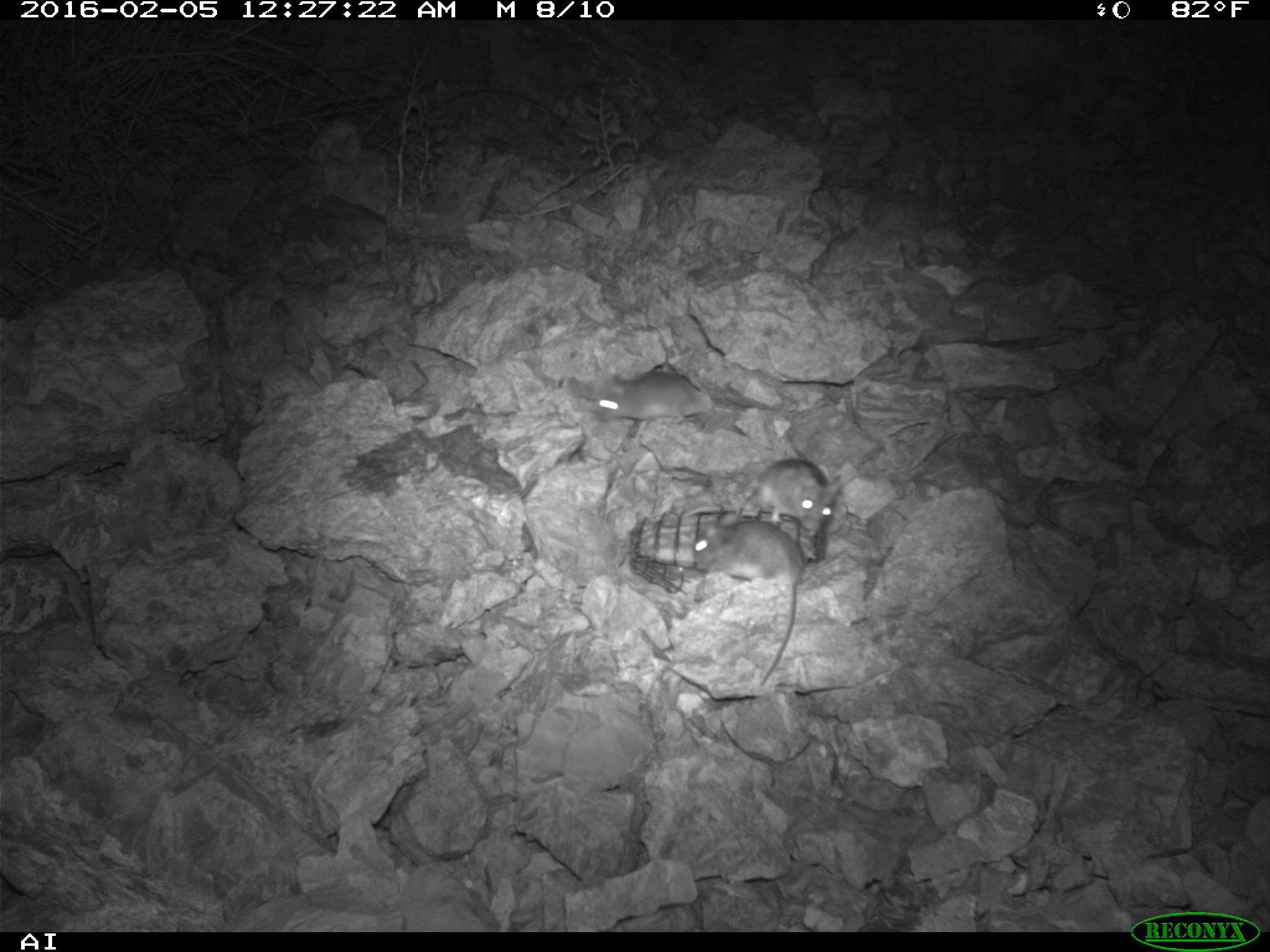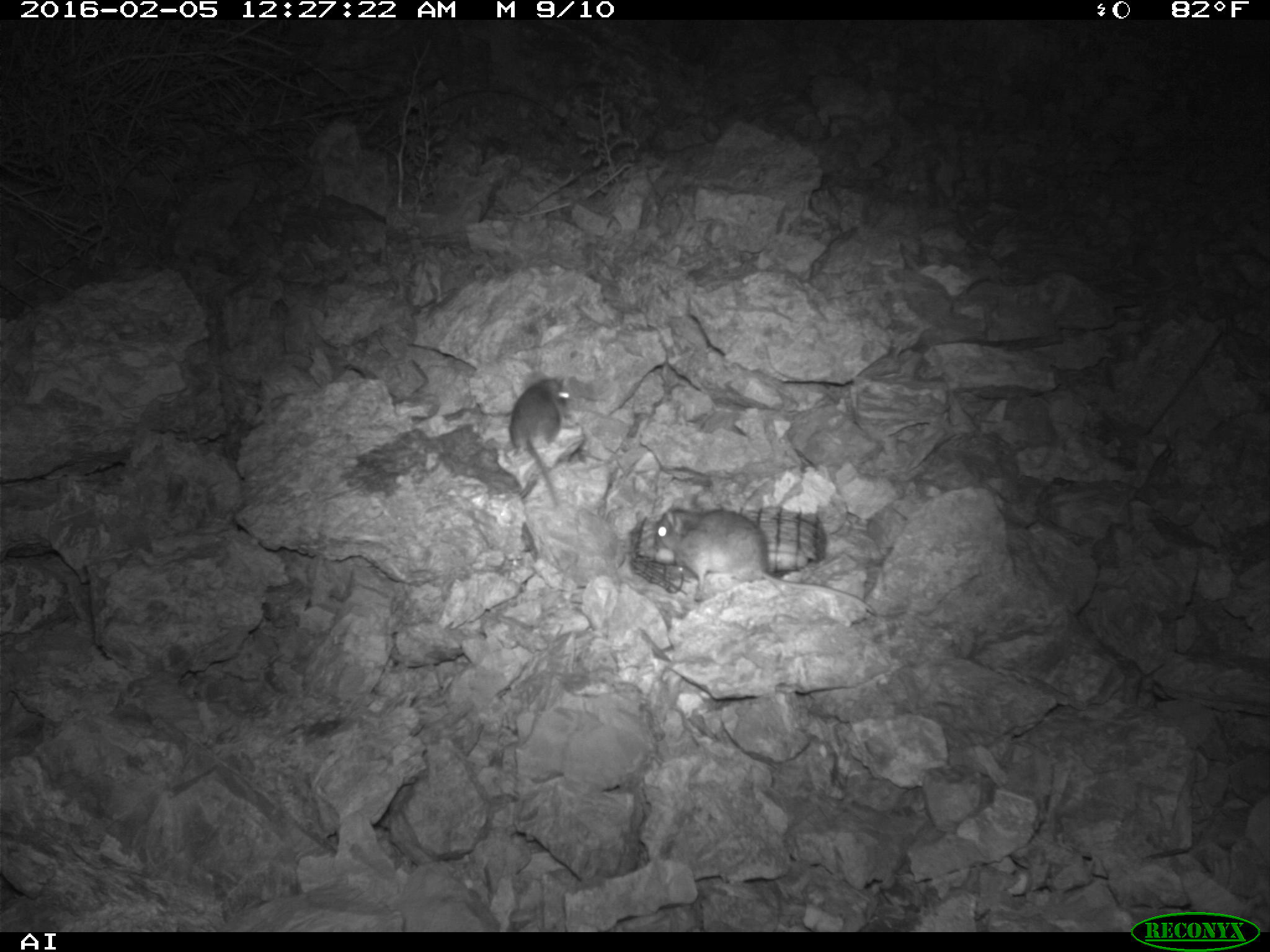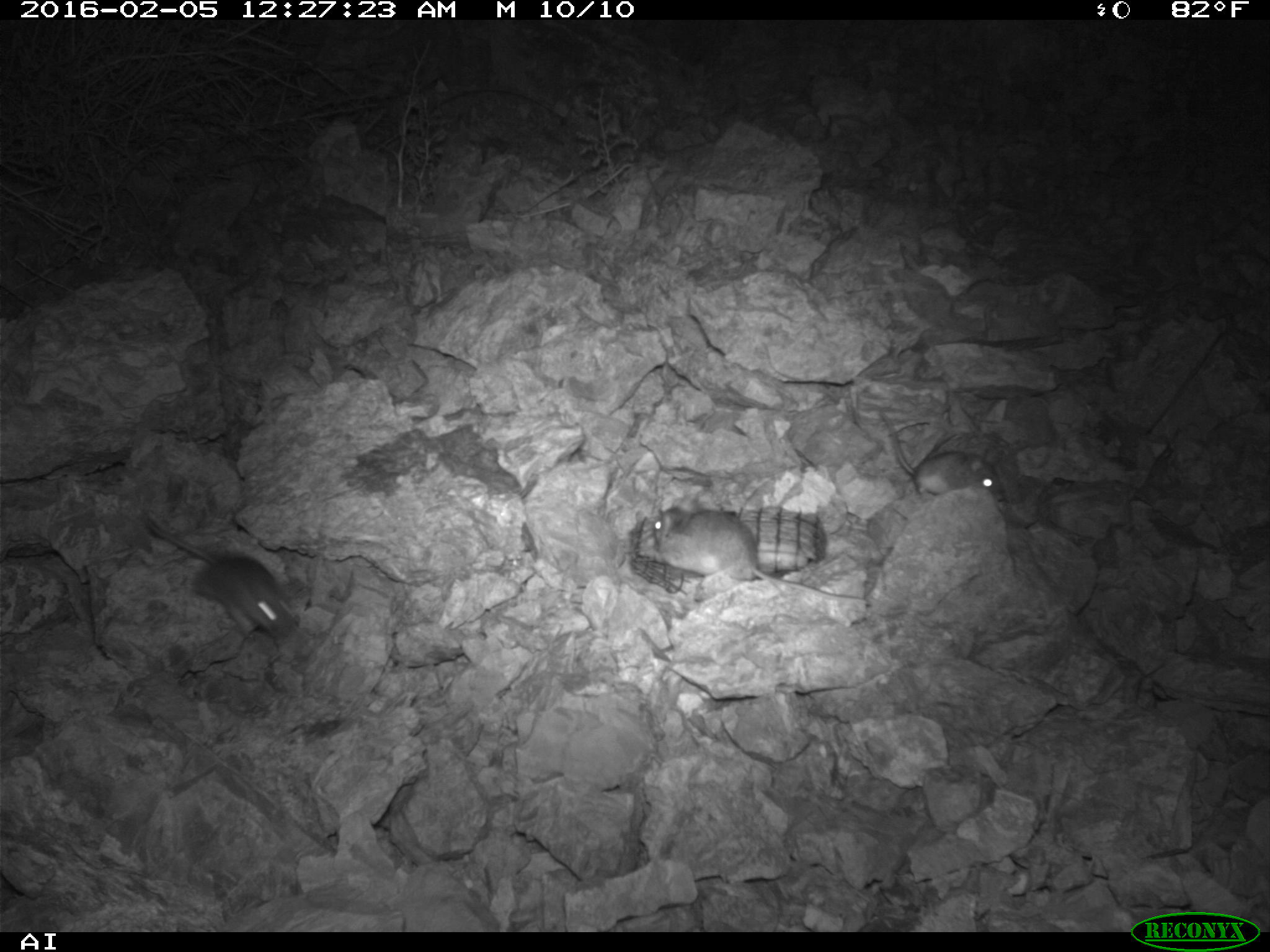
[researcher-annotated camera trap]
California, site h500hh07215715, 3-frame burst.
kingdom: Animalia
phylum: Chordata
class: Mammalia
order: Rodentia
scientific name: Rodentia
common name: rodent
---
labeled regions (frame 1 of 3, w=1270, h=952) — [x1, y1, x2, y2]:
rodent: [693, 518, 806, 684]; [683, 459, 844, 534]; [587, 368, 714, 426]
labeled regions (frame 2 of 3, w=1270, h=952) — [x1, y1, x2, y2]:
rodent: [650, 503, 874, 612]; [507, 369, 572, 508]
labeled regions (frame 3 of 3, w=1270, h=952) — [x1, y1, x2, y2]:
rodent: [654, 496, 867, 602]; [144, 512, 296, 640]; [879, 410, 1004, 496]